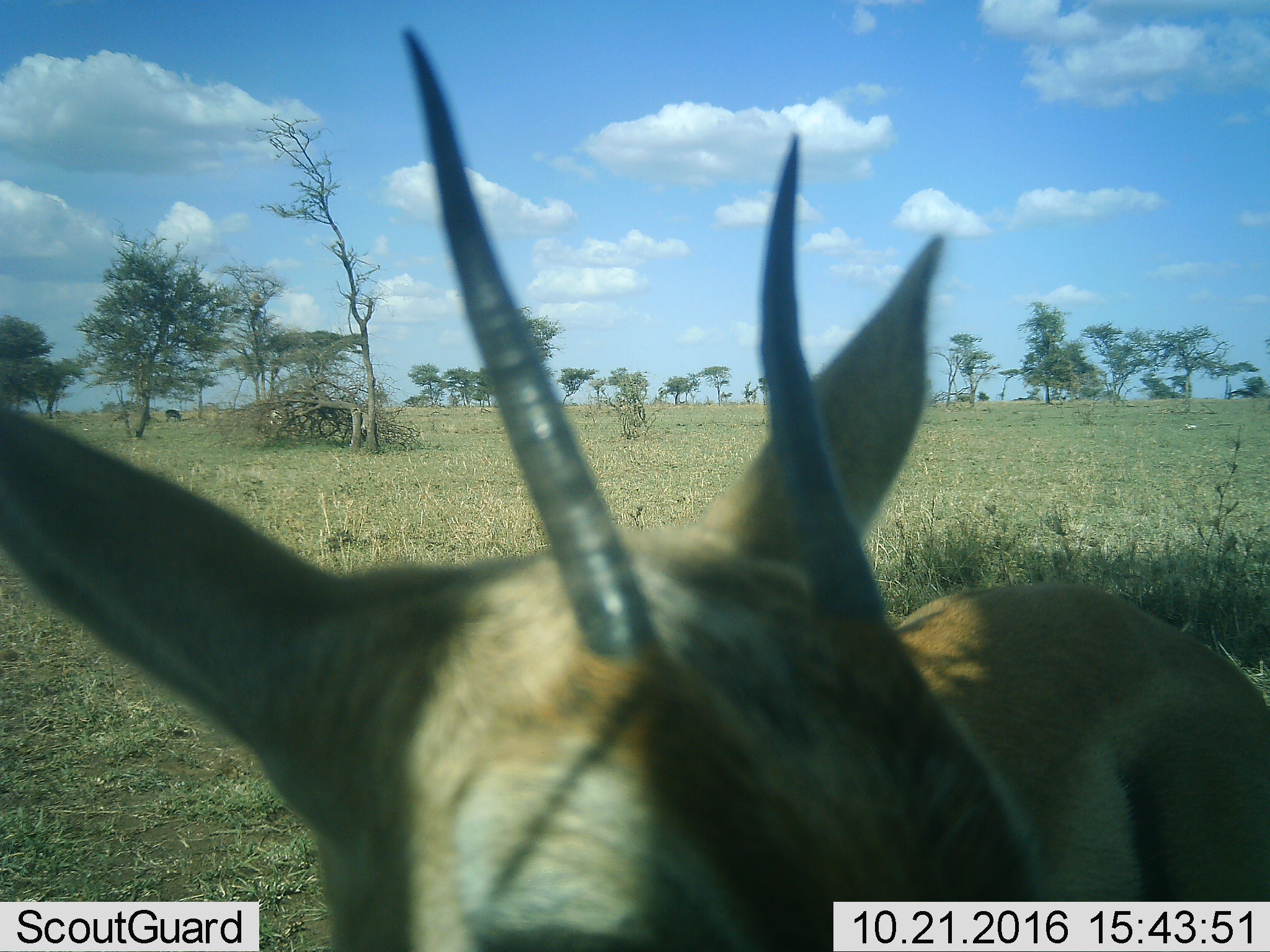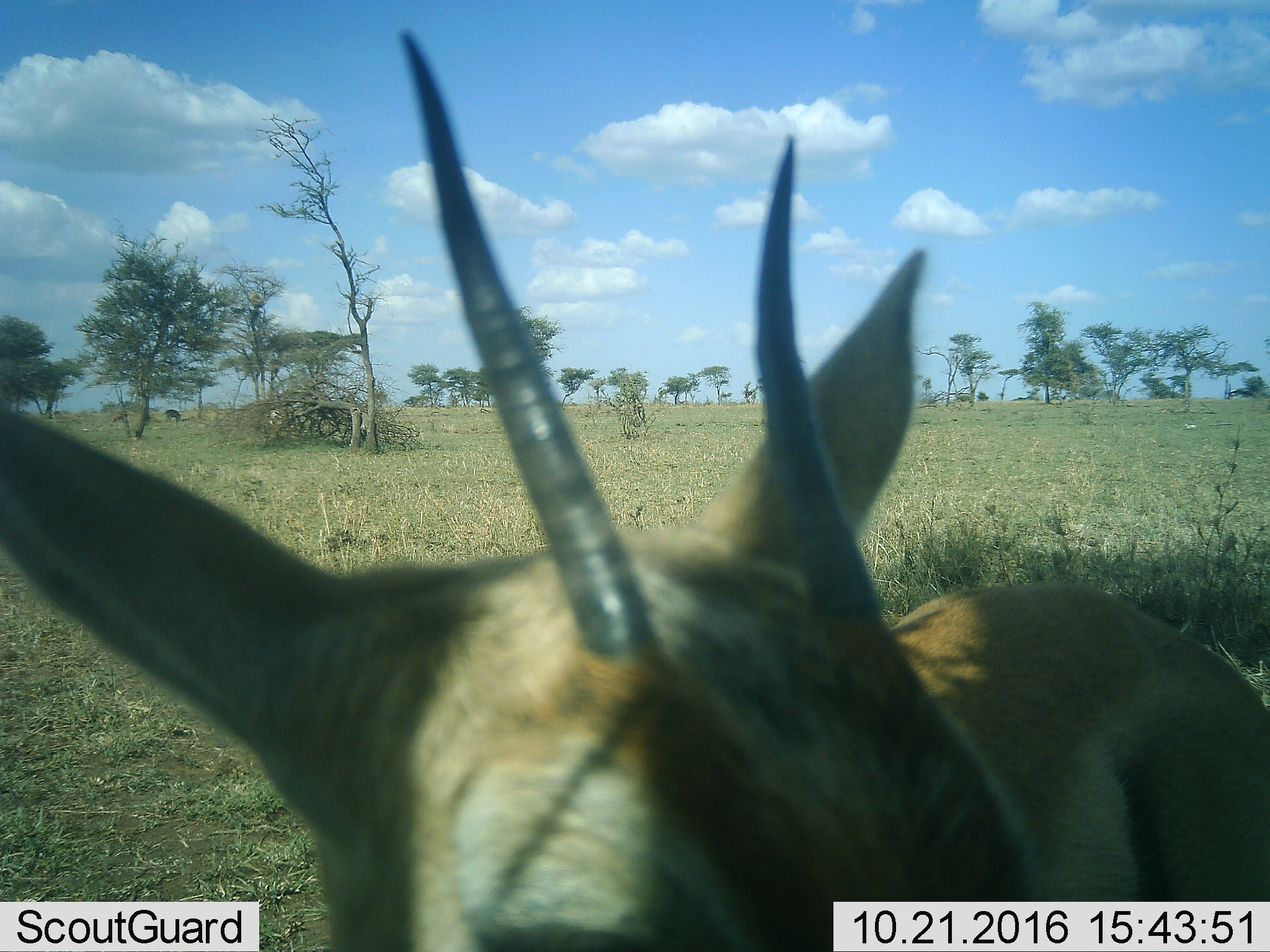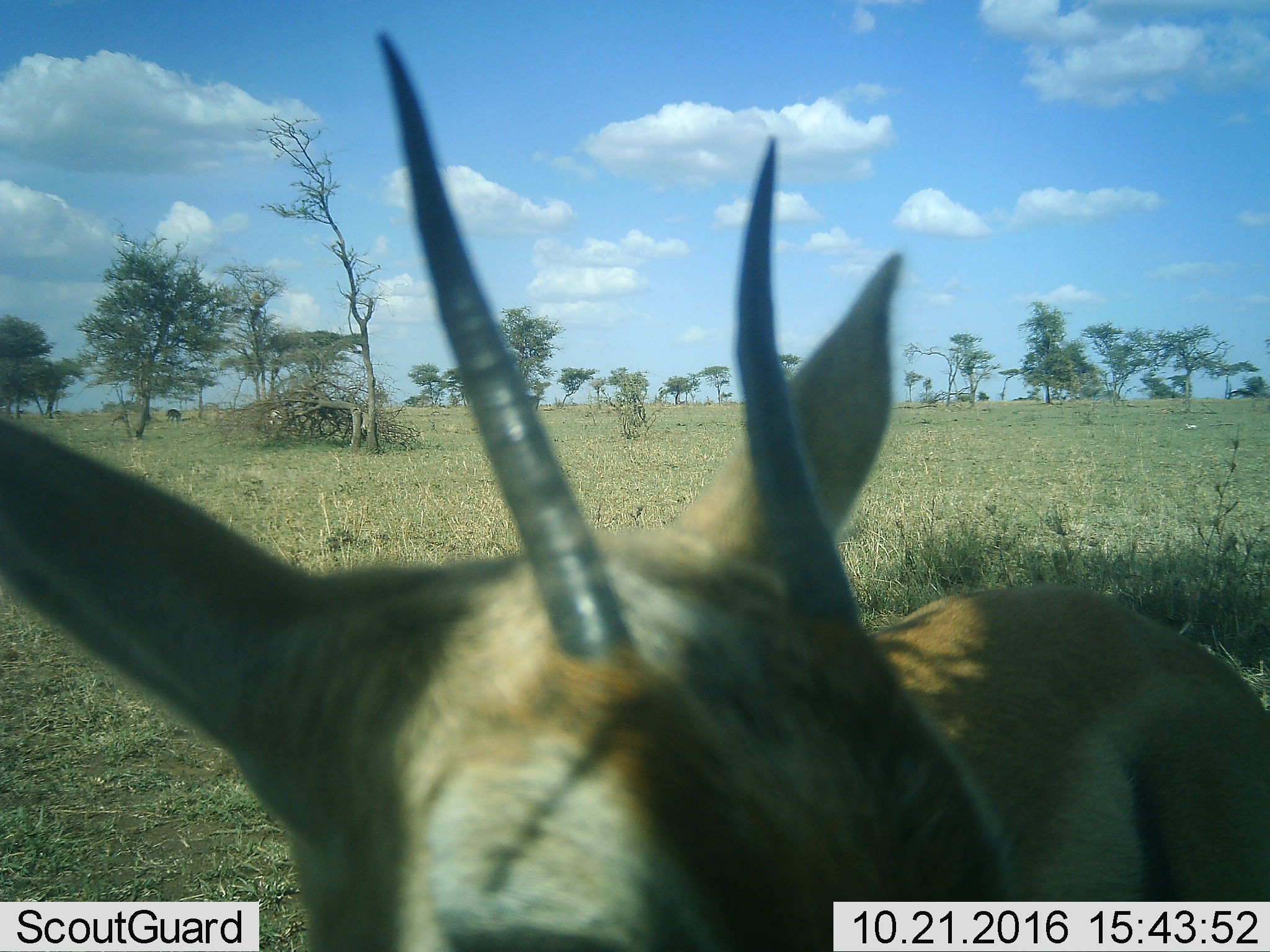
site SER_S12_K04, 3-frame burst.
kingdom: Animalia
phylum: Chordata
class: Mammalia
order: Artiodactyla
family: Bovidae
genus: Eudorcas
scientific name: Eudorcas thomsonii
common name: thomson's gazelle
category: gazellethomsons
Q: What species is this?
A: Gazellethomsons (thomson's gazelle) (Eudorcas thomsonii).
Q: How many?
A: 1.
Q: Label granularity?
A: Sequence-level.